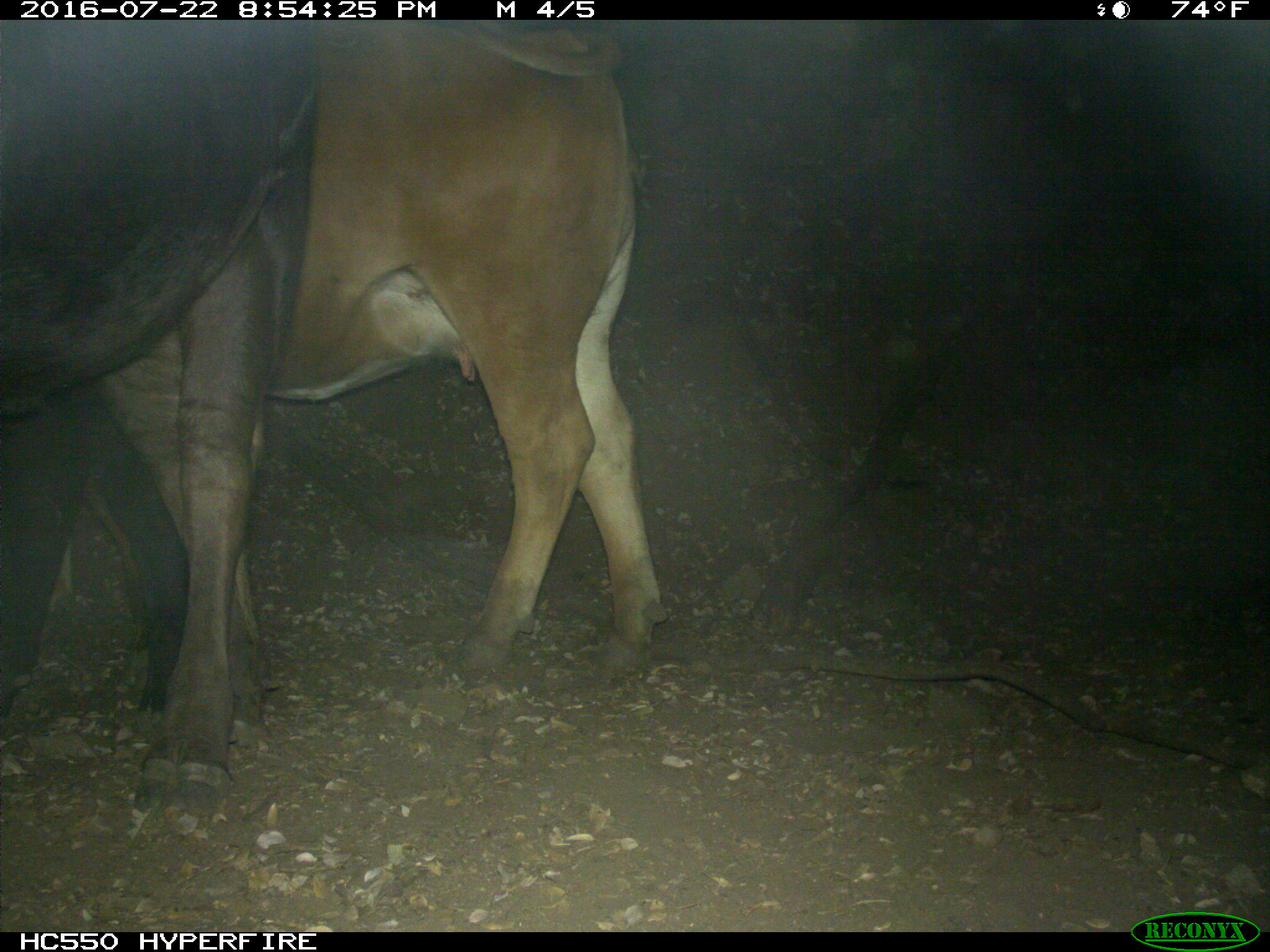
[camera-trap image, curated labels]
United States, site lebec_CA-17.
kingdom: Animalia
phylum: Chordata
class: Mammalia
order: Artiodactyla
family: Bovidae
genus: Bos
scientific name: Bos taurus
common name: domestic cow